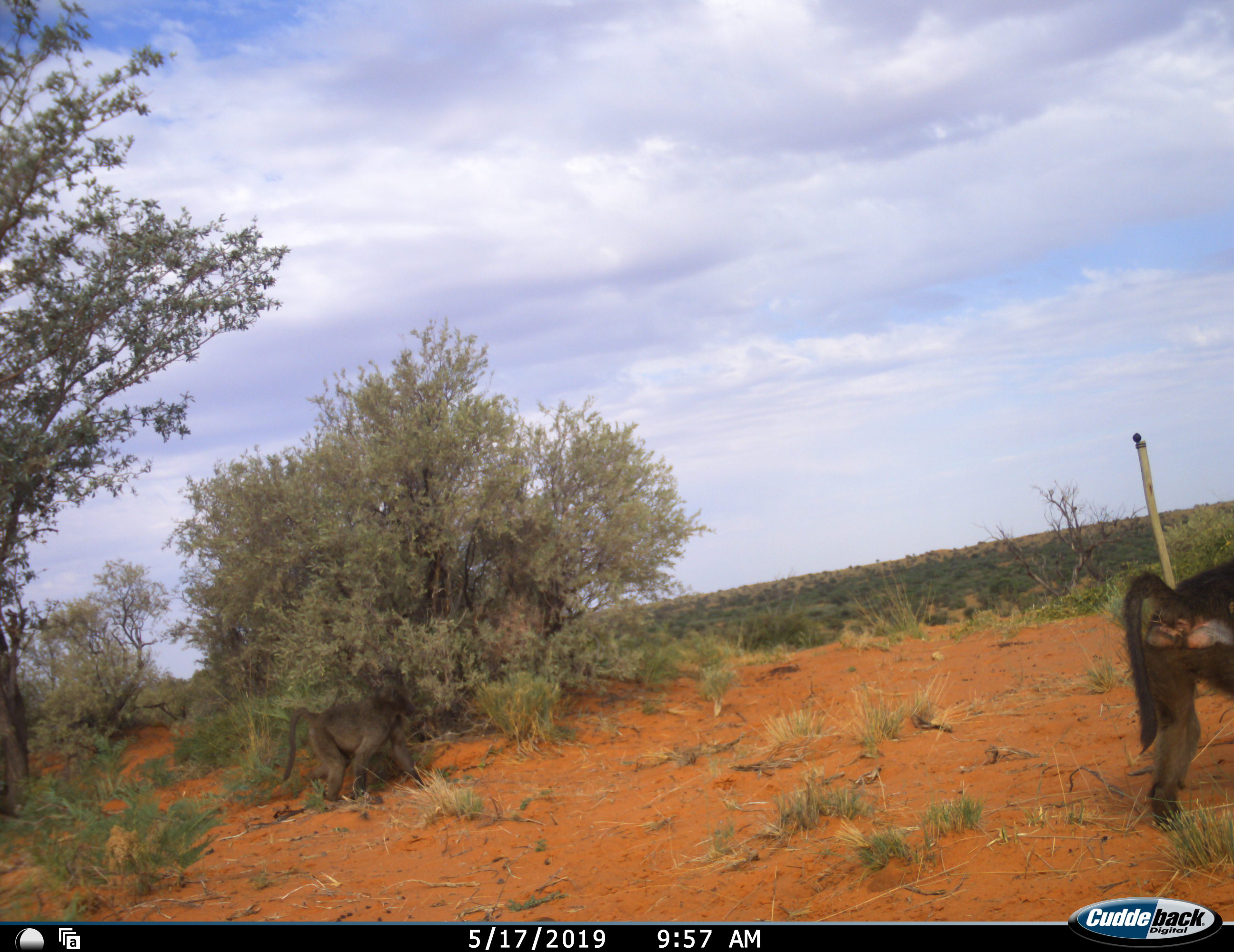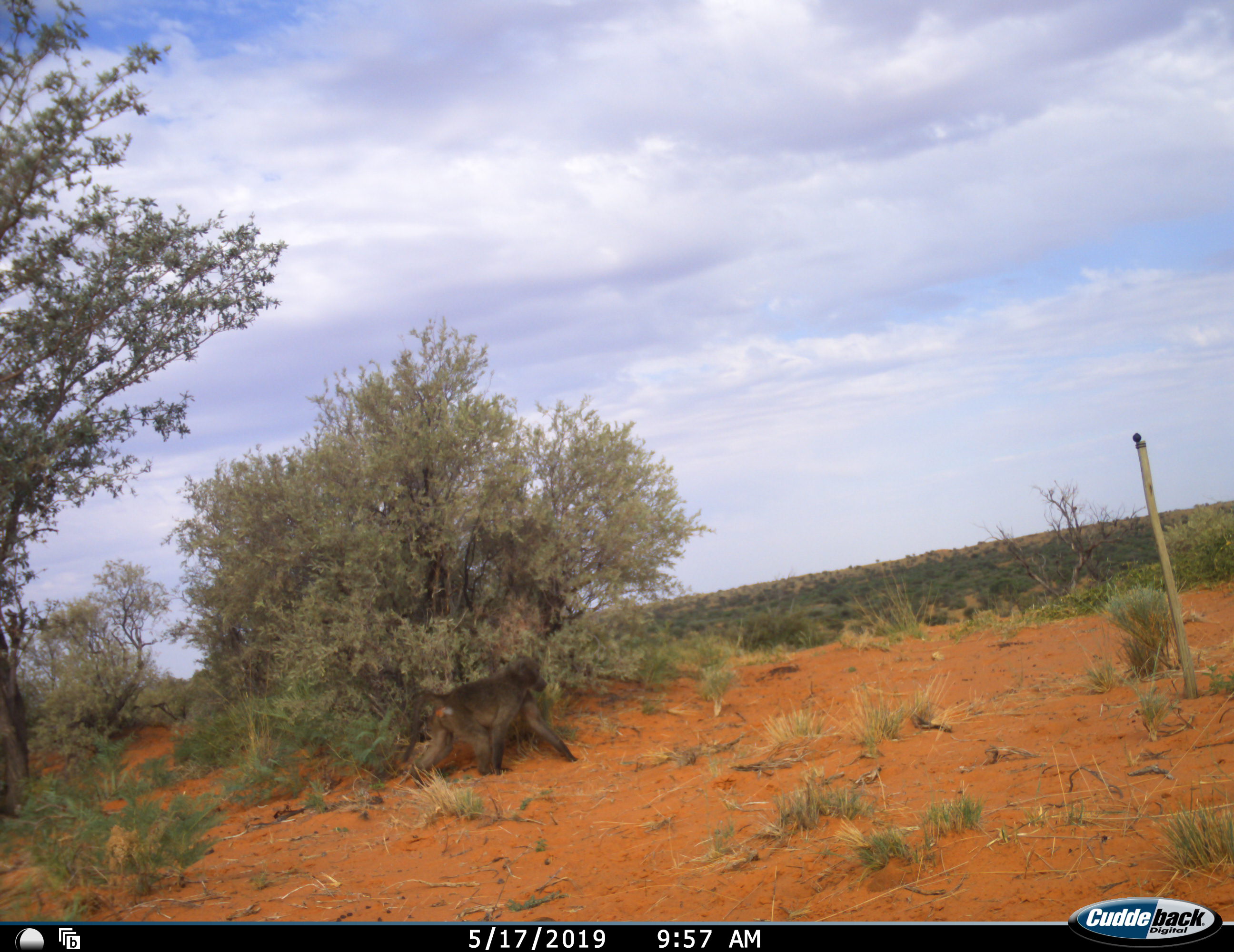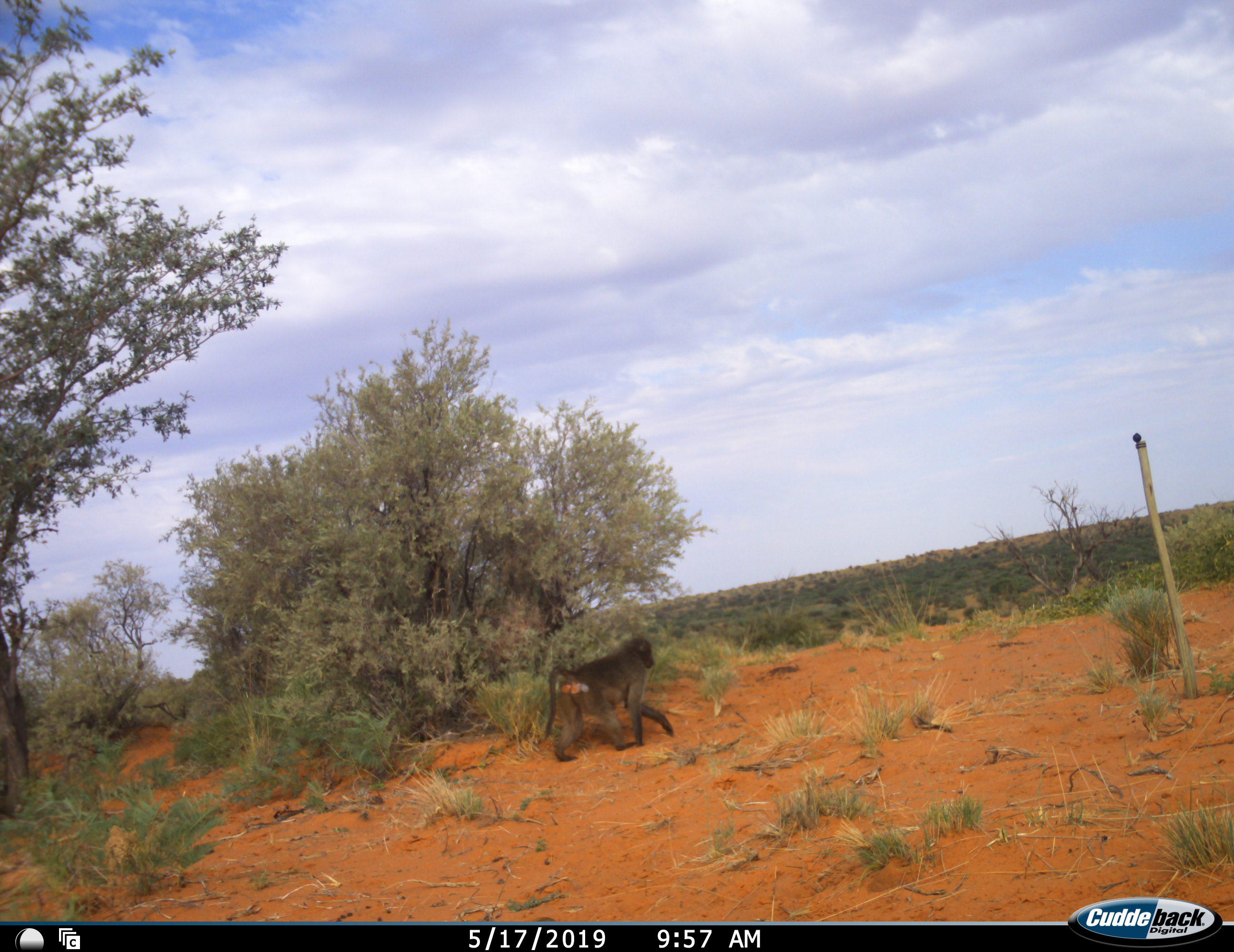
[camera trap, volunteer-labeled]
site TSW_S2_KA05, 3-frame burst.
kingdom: Animalia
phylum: Chordata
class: Mammalia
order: Primates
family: Cercopithecidae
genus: Papio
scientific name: Papio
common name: baboon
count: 2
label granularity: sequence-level